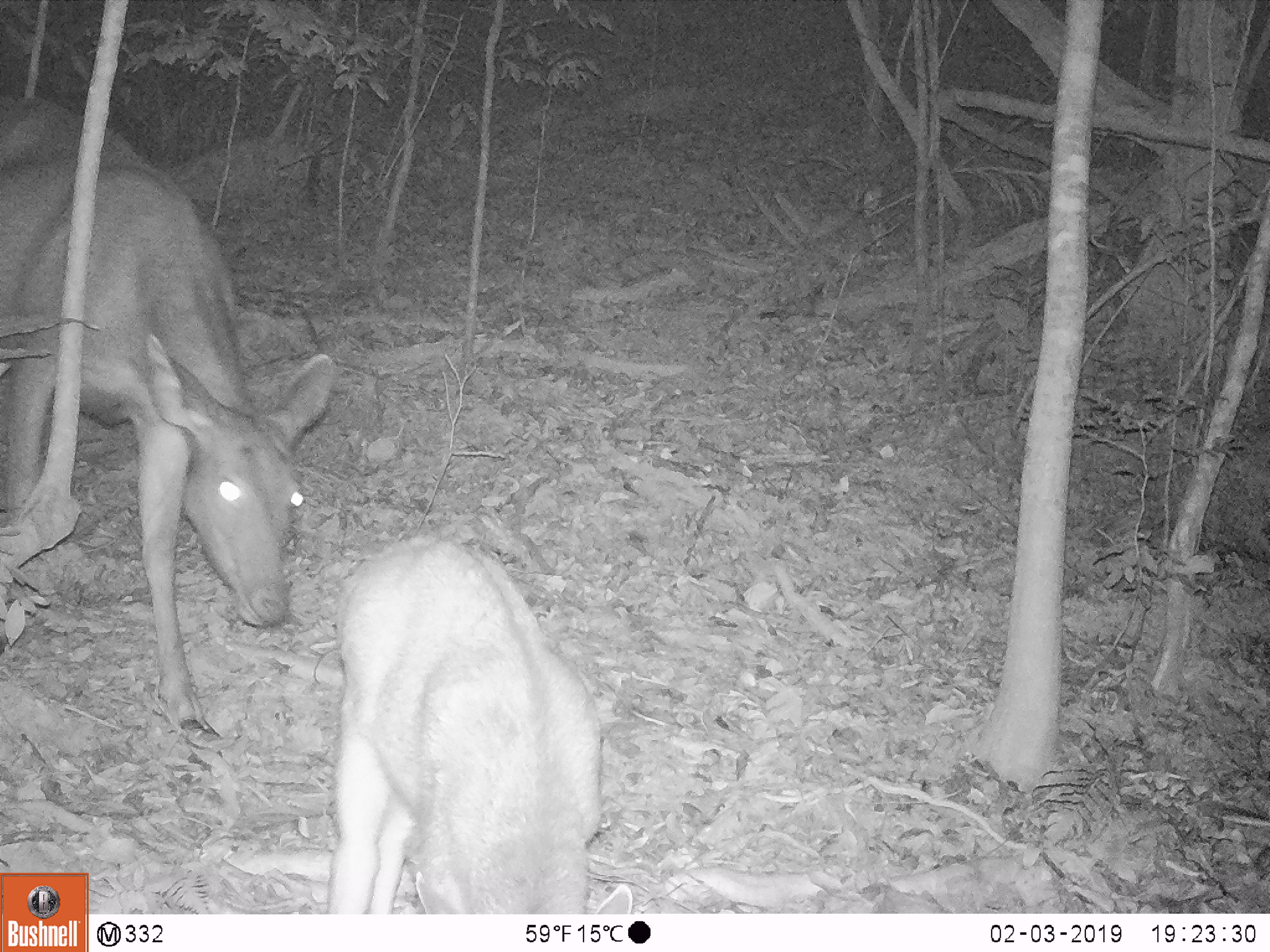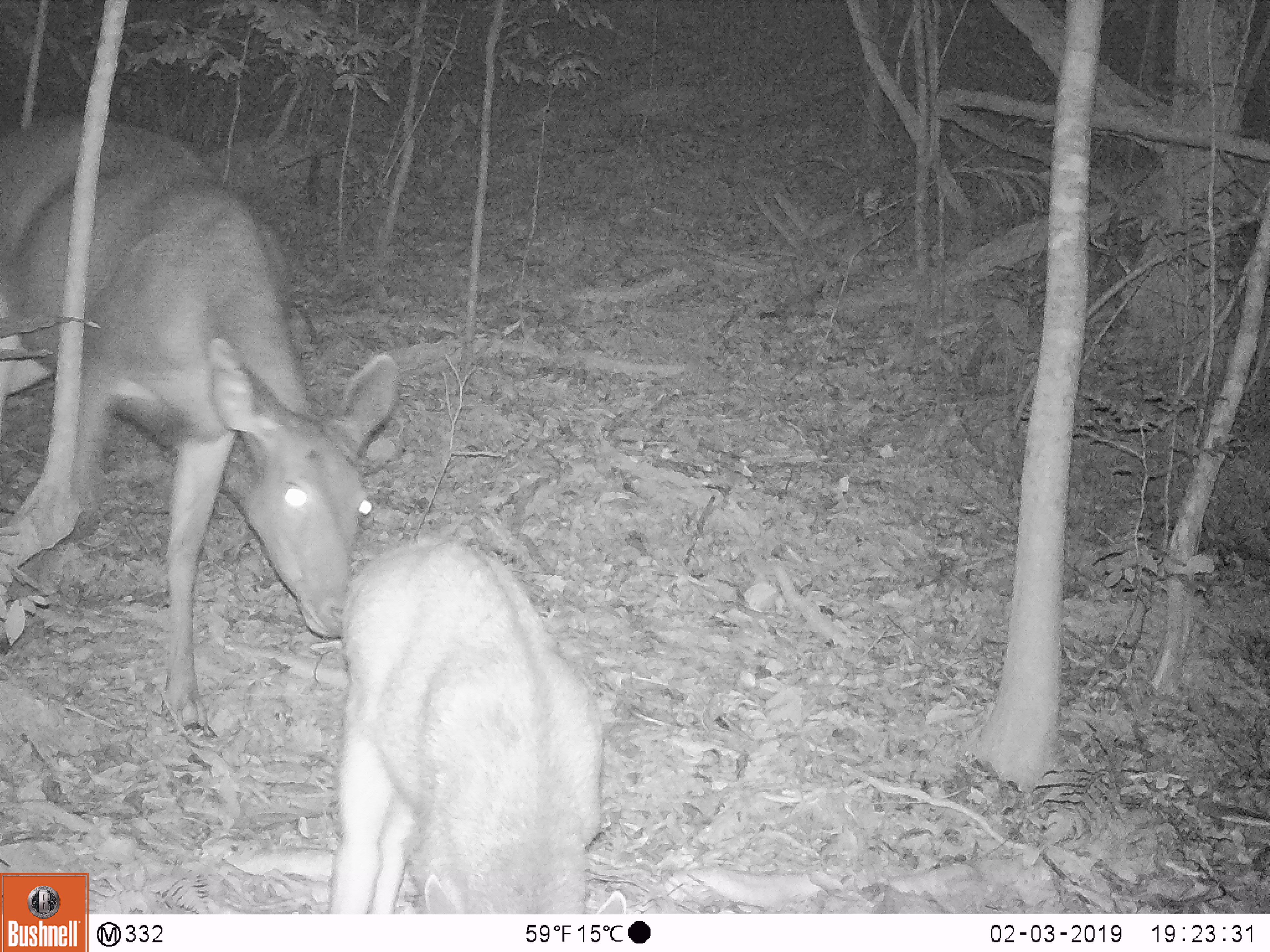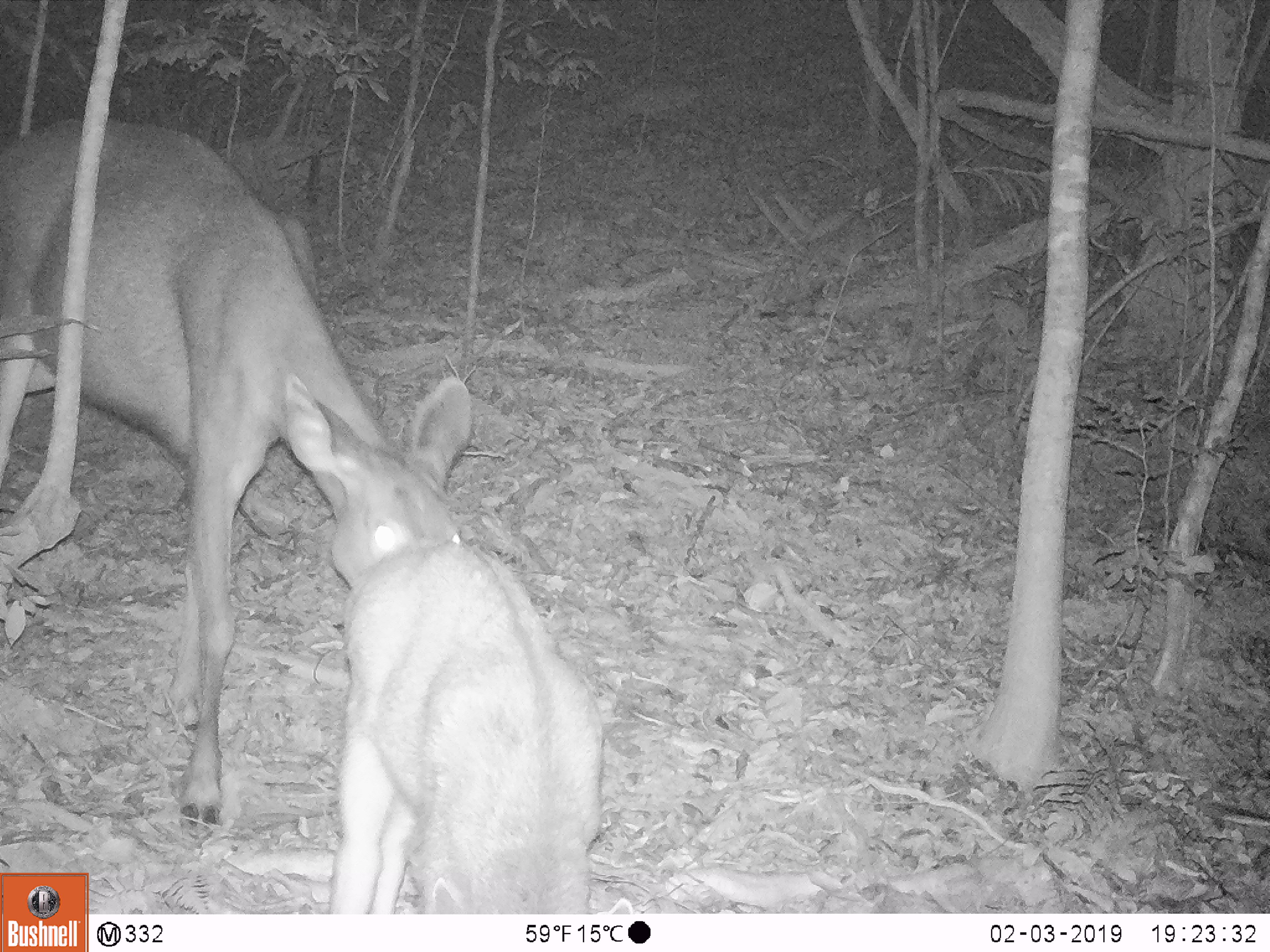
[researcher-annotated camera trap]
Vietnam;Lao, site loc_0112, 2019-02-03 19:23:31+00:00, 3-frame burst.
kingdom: Animalia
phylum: Chordata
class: Mammalia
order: Artiodactyla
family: Cervidae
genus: Rusa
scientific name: Rusa unicolor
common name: sambar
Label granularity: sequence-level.